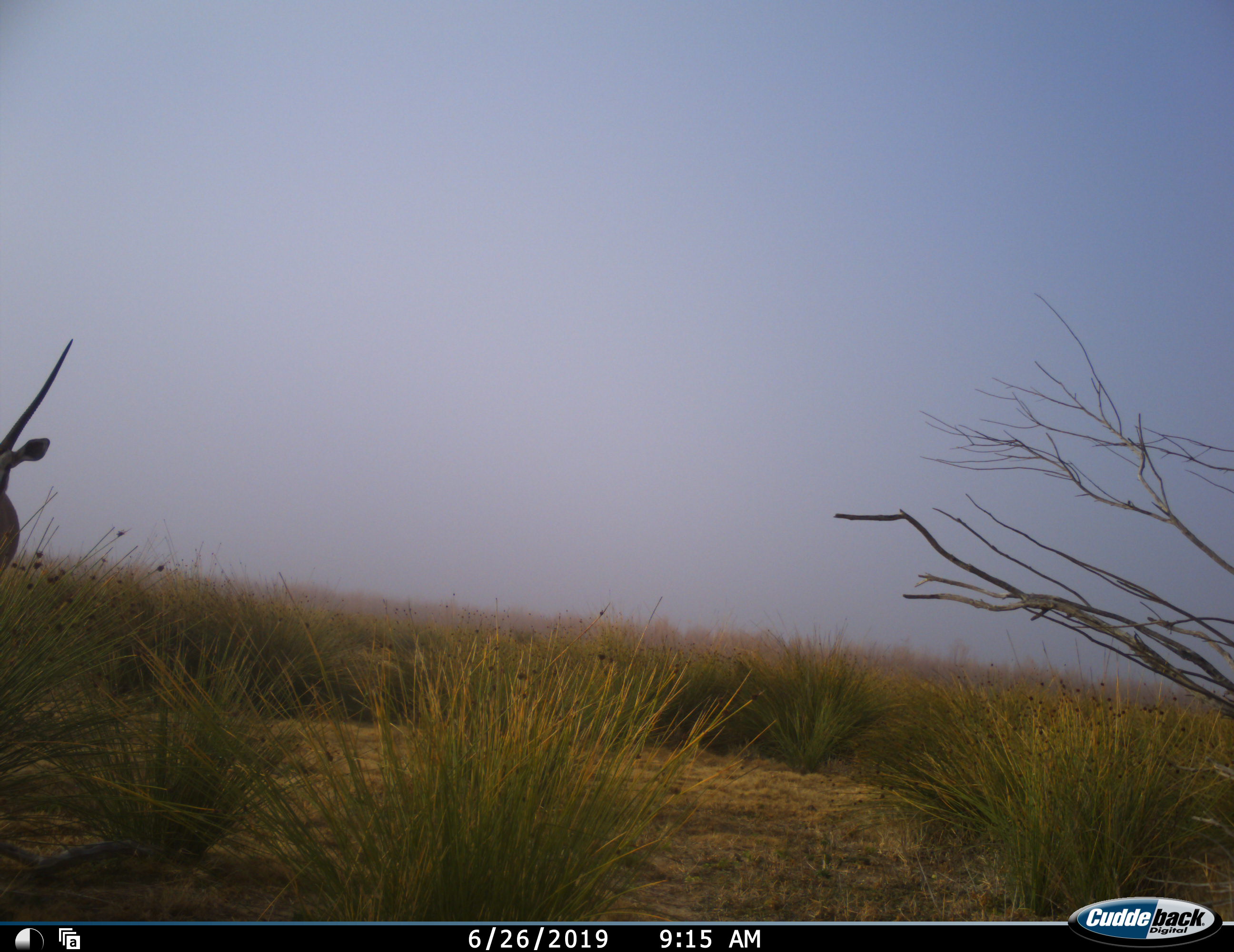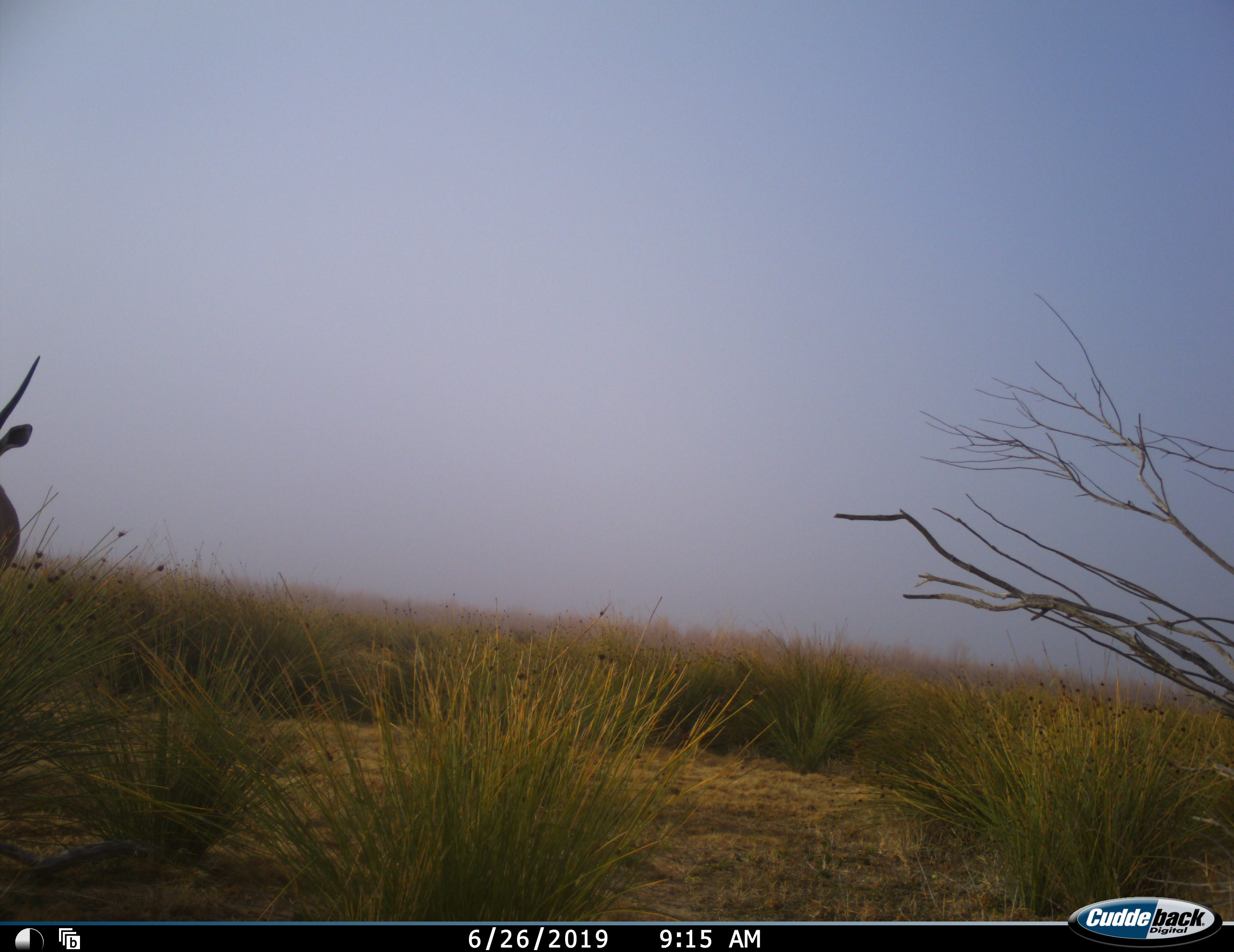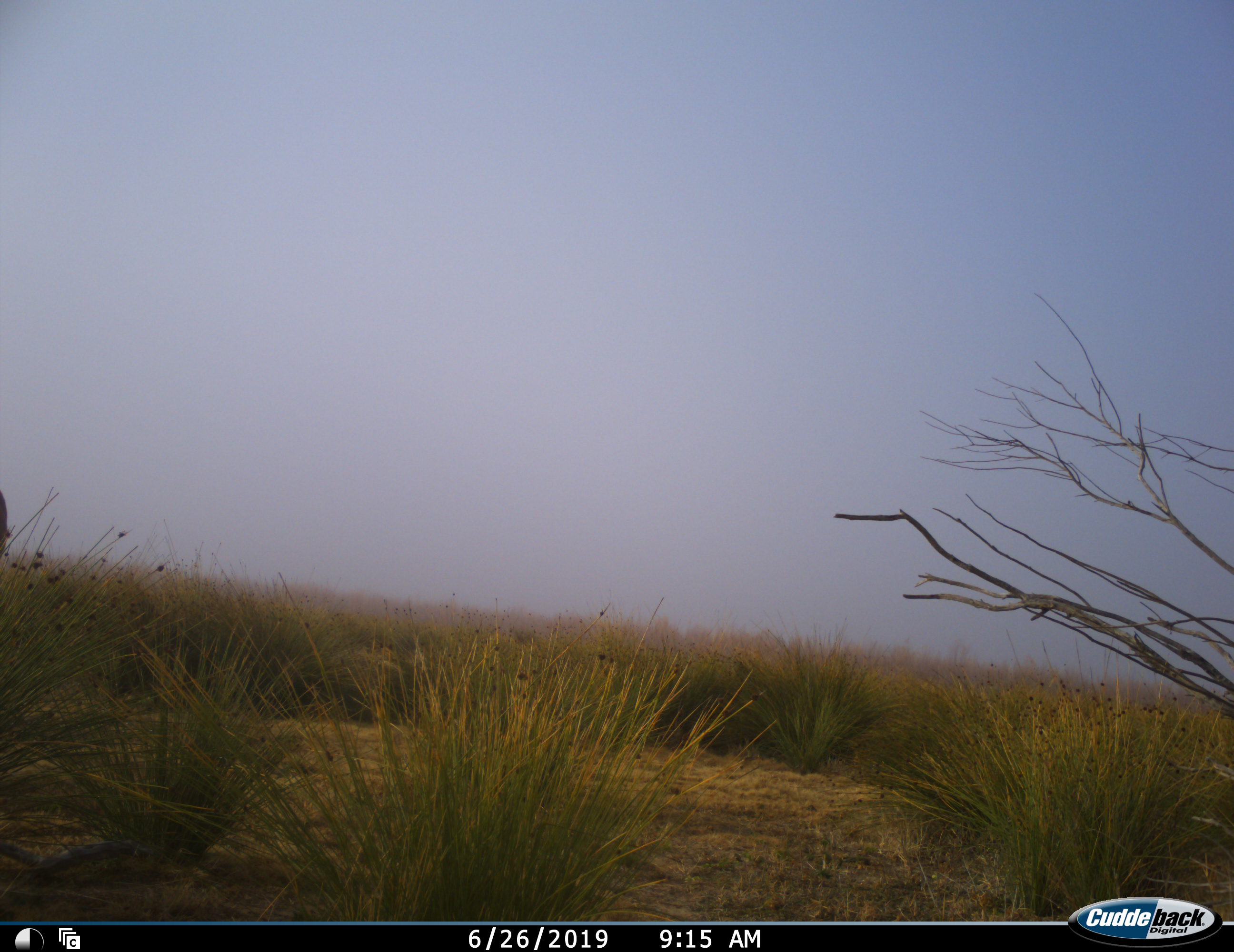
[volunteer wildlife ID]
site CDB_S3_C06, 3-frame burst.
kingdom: Animalia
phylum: Chordata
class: Mammalia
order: Artiodactyla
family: Bovidae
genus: Oryx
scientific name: Oryx gazella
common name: gemsbok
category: oryx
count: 1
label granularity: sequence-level